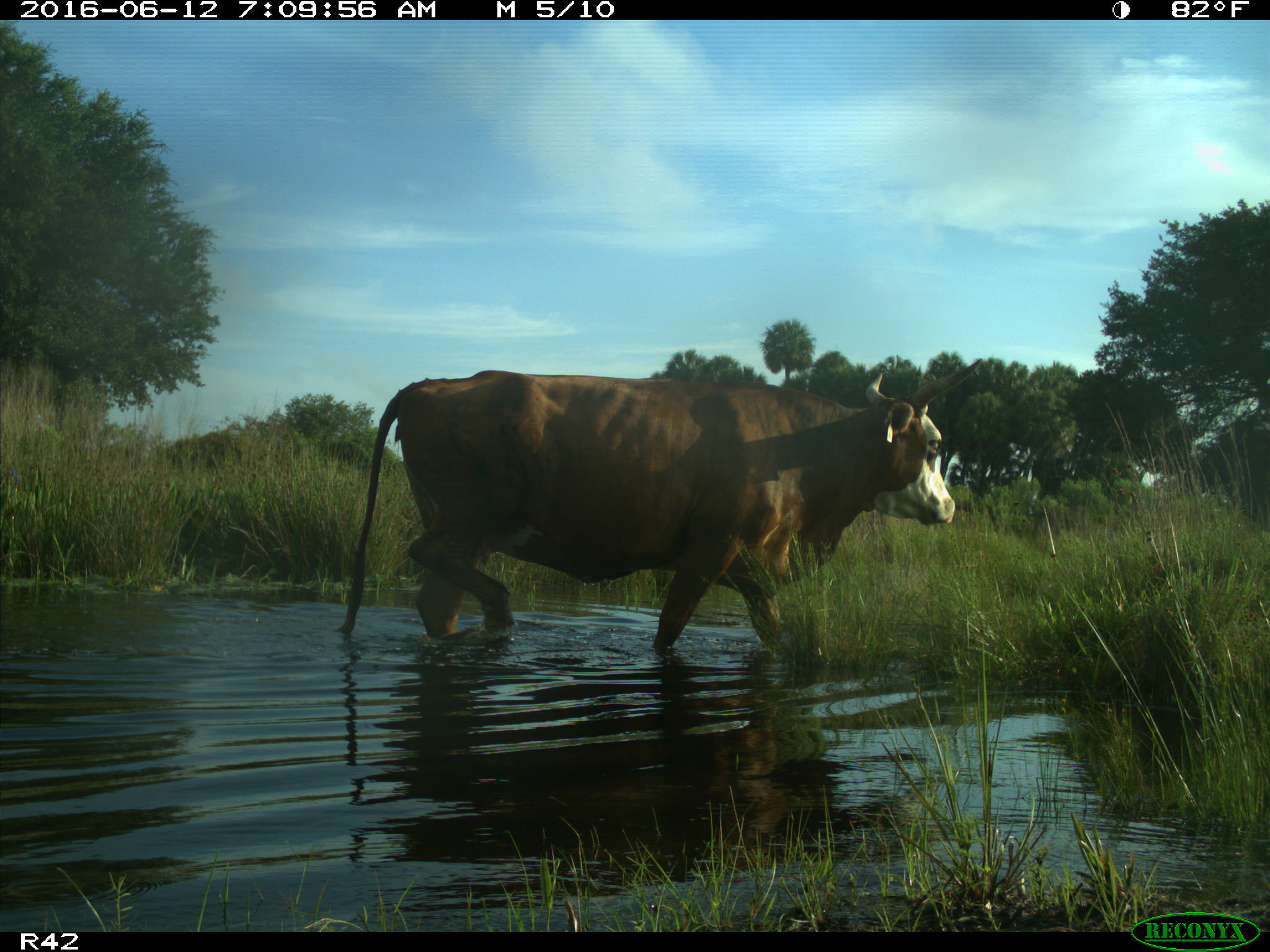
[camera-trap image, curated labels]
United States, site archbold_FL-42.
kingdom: Animalia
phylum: Chordata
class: Mammalia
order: Artiodactyla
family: Bovidae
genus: Bos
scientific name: Bos taurus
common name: domestic cow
Bos taurus (domestic cow).